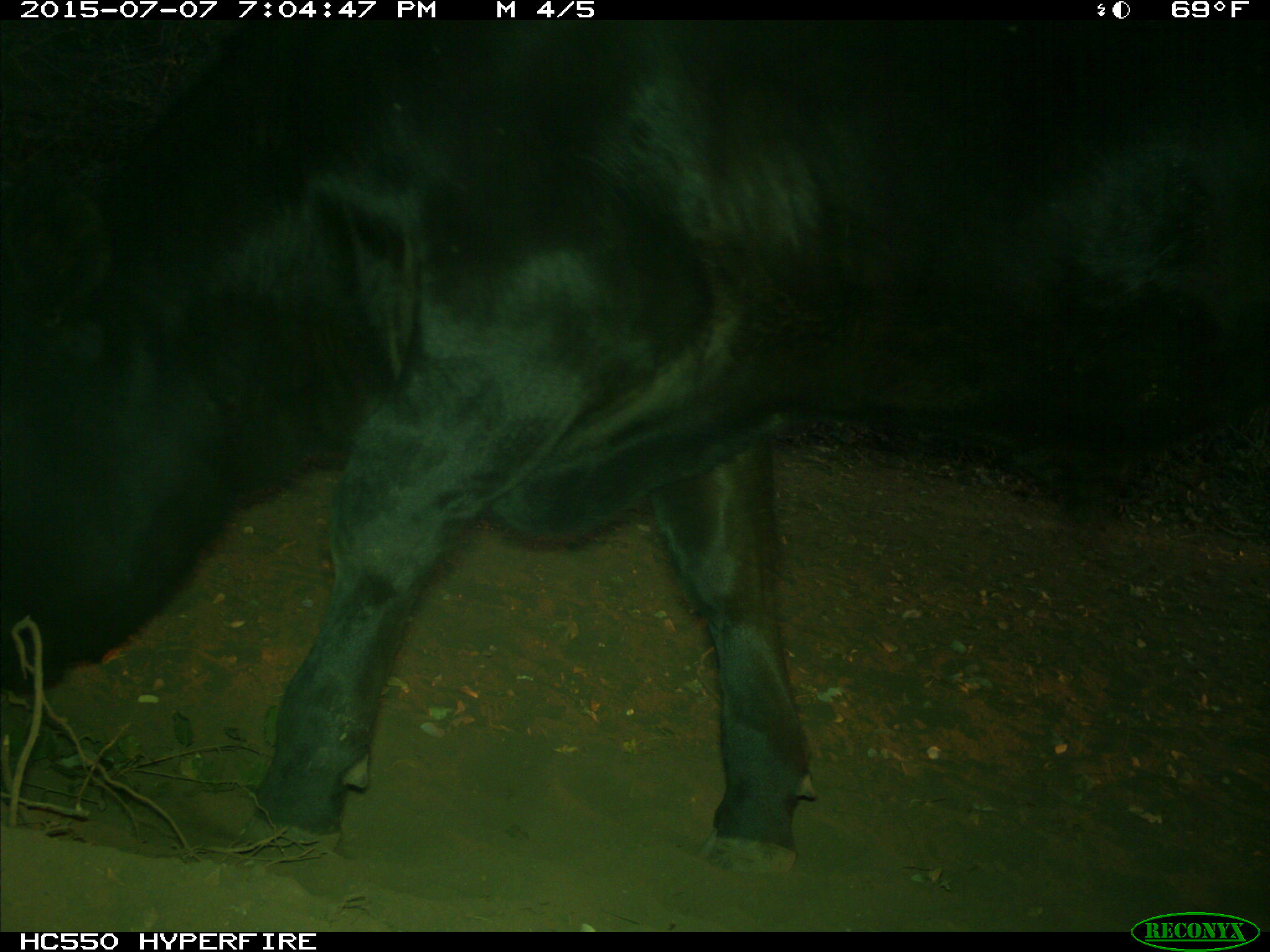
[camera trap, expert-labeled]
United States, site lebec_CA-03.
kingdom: Animalia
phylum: Chordata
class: Mammalia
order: Artiodactyla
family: Bovidae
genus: Bos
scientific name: Bos taurus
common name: domestic cow